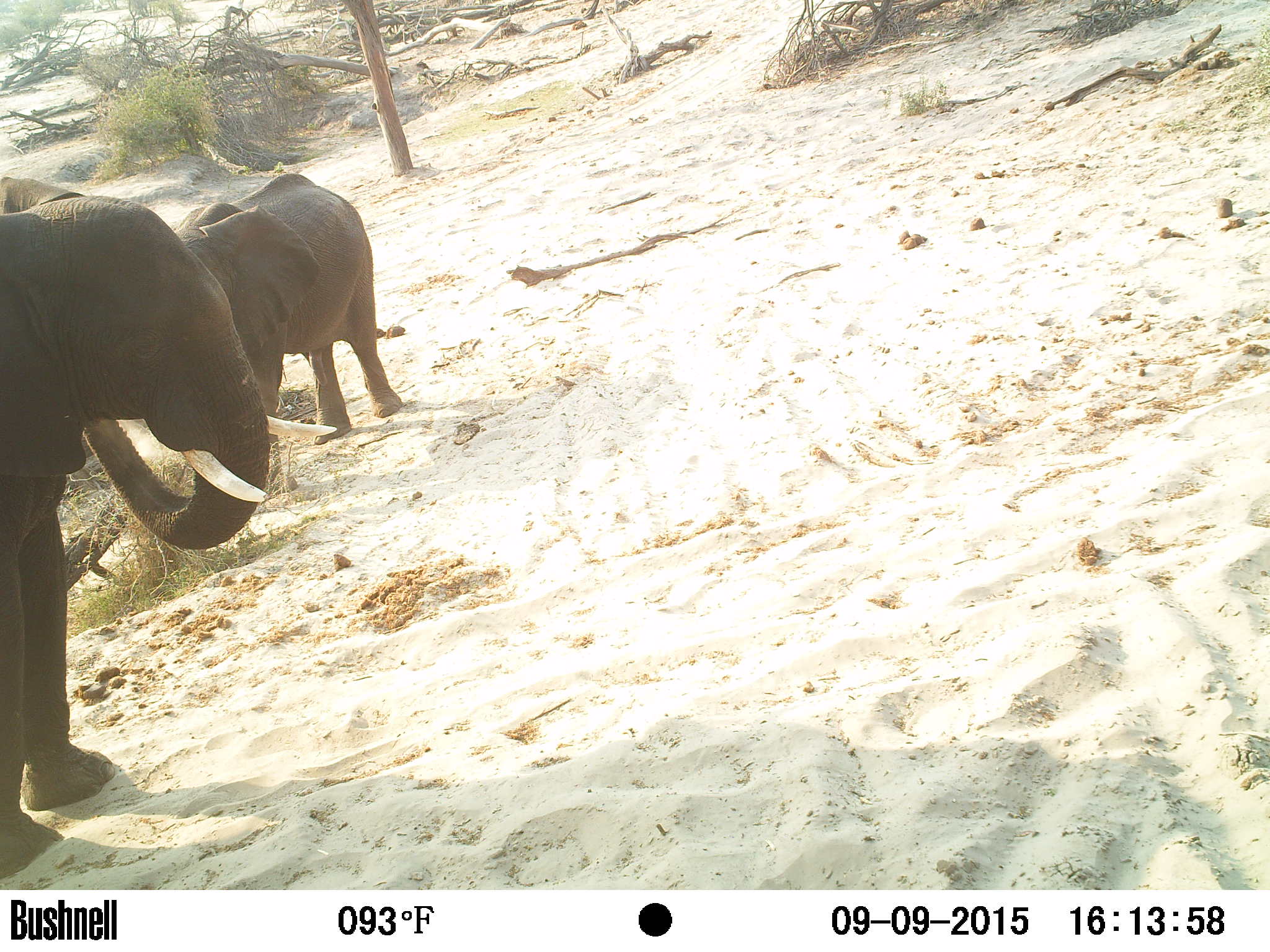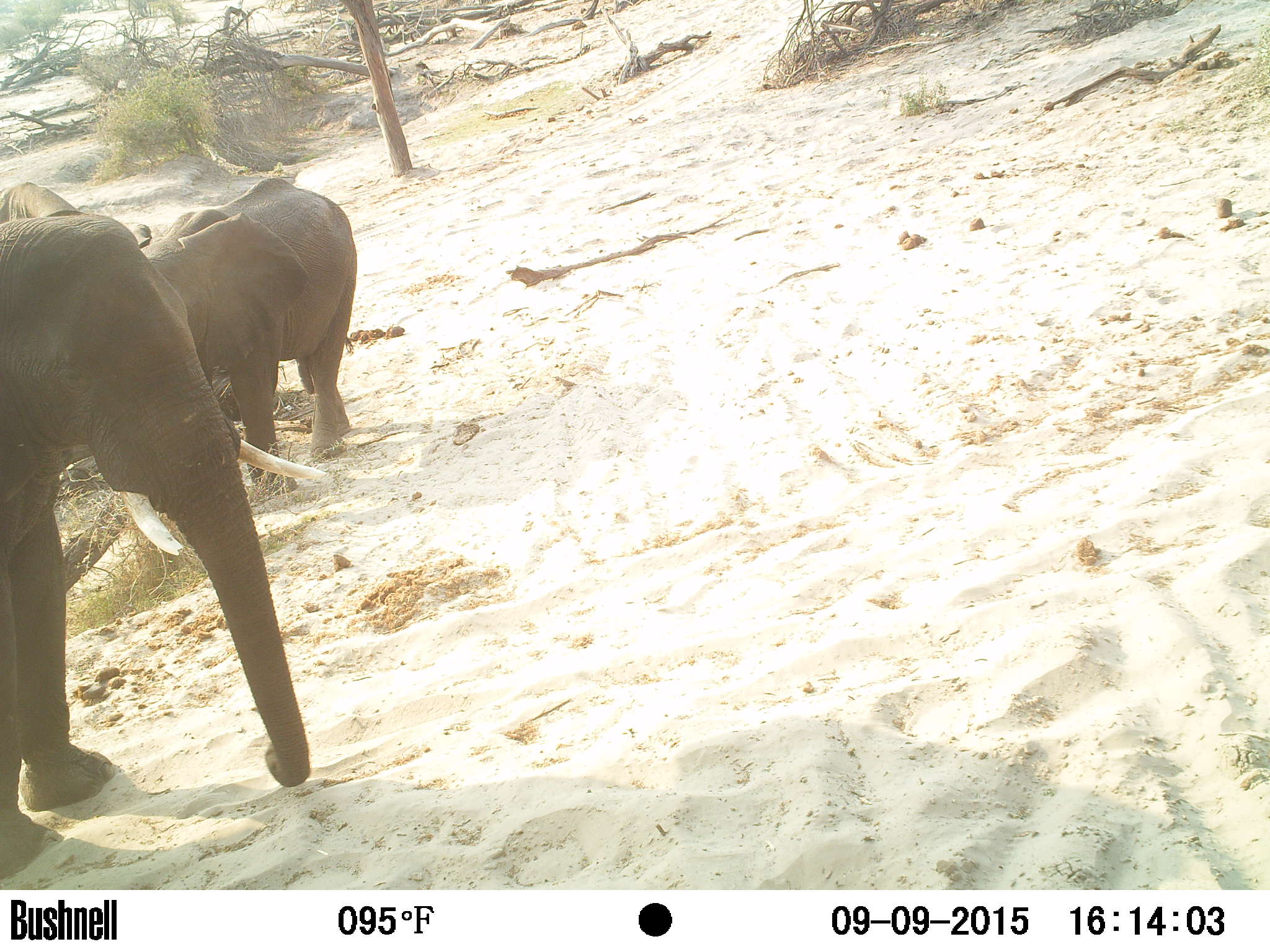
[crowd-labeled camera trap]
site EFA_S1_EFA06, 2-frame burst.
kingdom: Animalia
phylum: Chordata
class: Mammalia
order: Proboscidea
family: Elephantidae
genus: Loxodonta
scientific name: Loxodonta africana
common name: african bush elephant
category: elephant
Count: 2.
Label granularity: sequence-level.